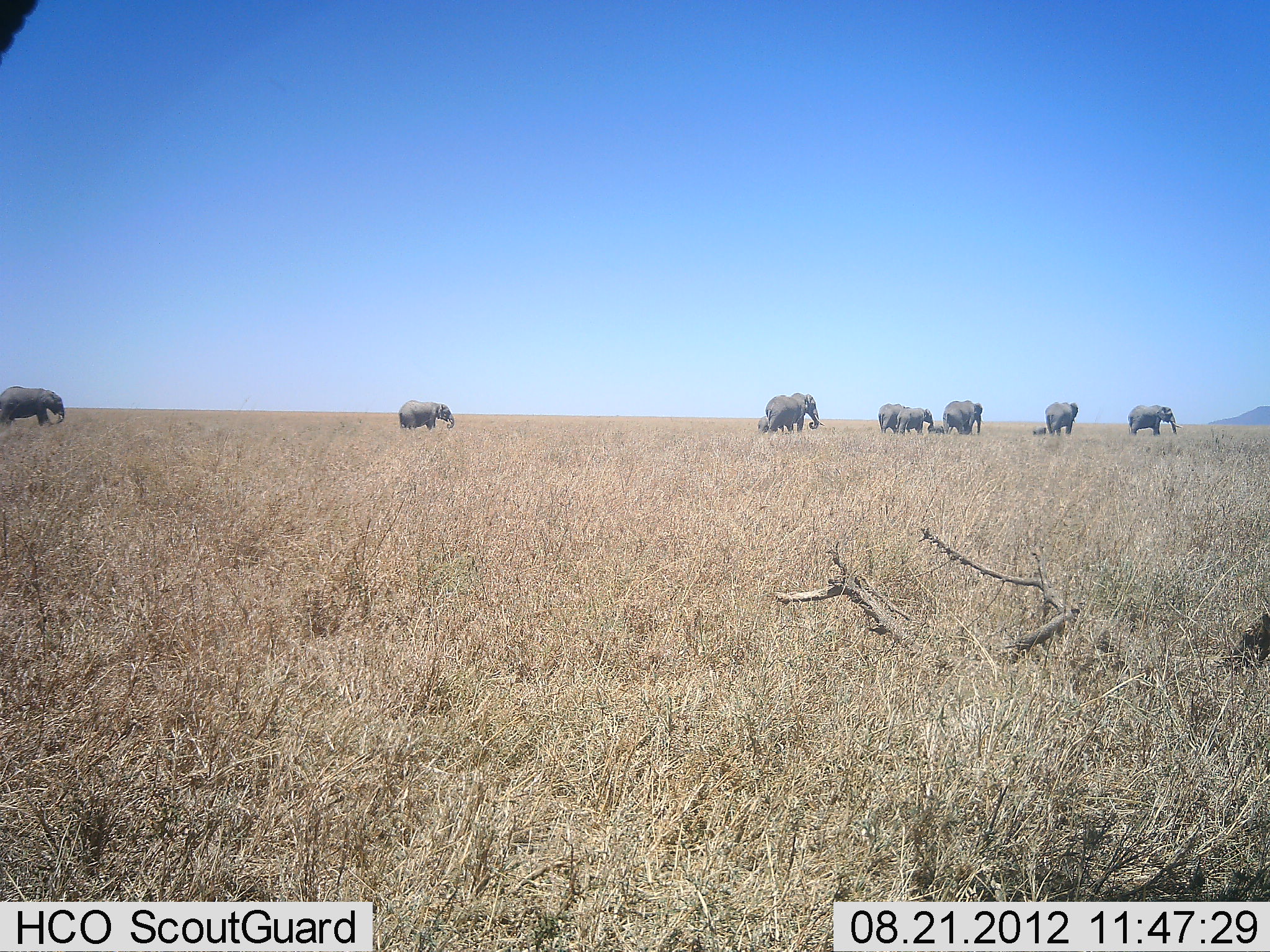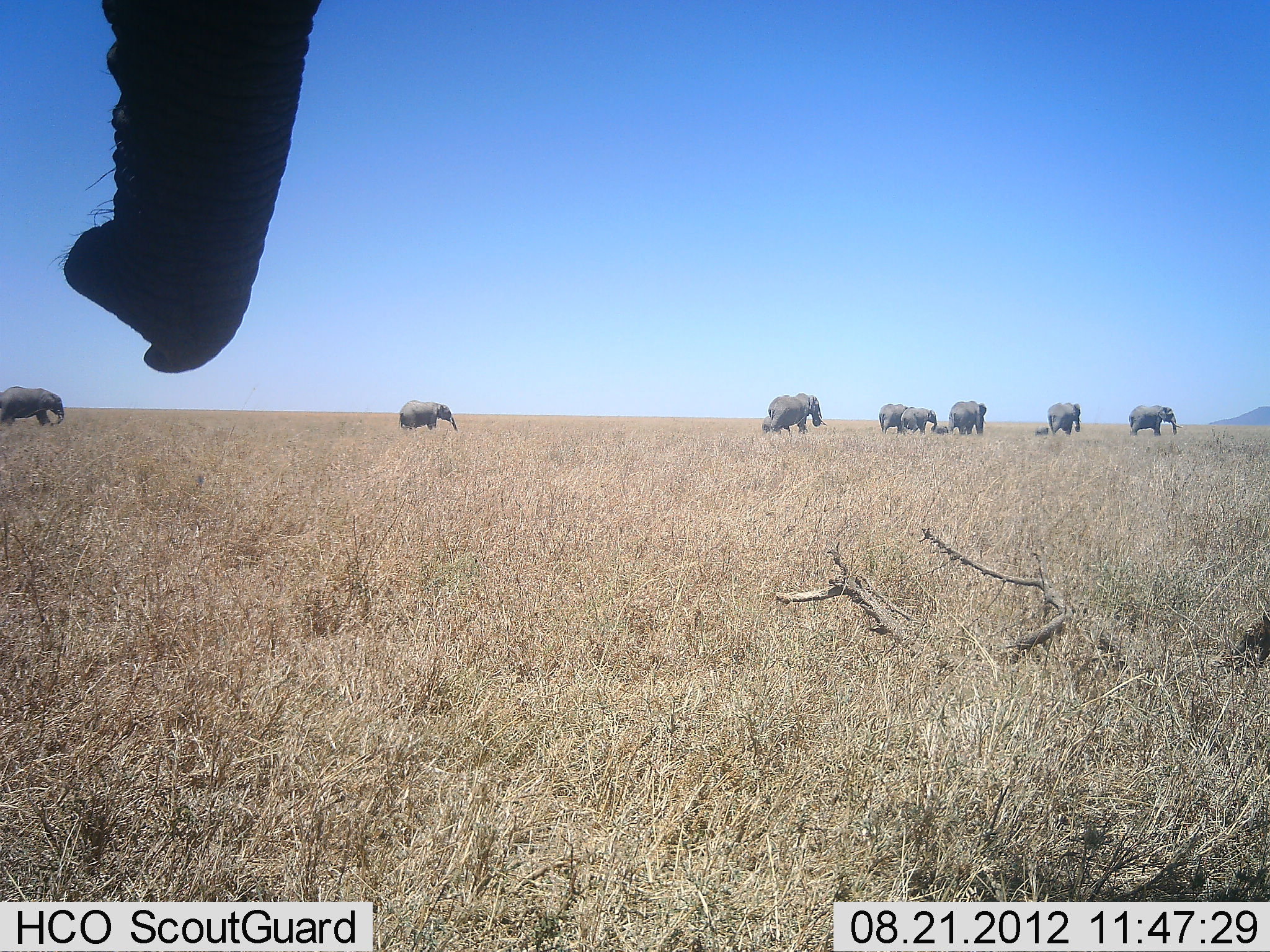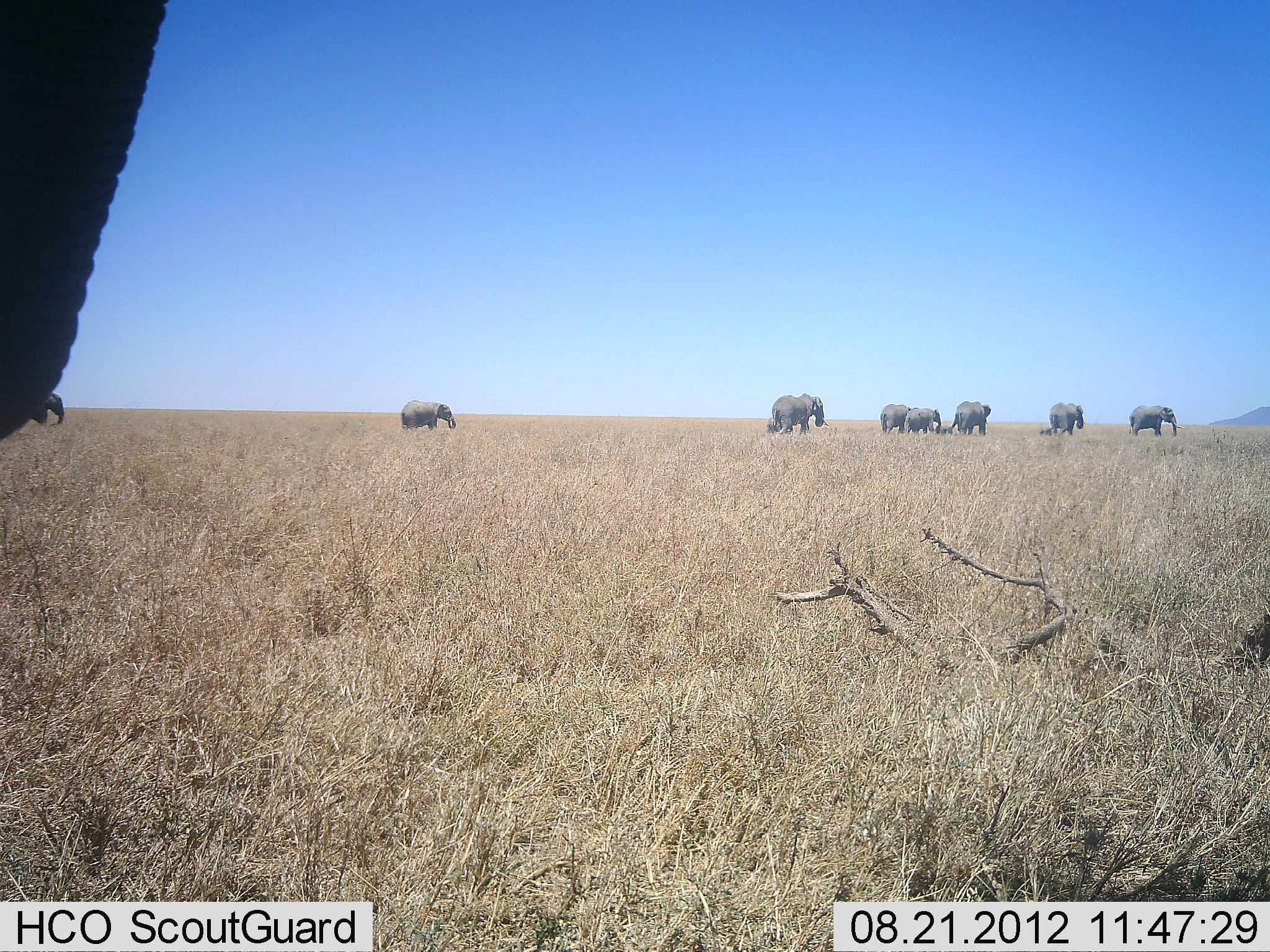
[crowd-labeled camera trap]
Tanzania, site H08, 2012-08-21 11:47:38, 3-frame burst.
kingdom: Animalia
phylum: Chordata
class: Mammalia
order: Proboscidea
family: Elephantidae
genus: Loxodonta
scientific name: Loxodonta africana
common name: african bush elephant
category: elephant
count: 11-50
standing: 40%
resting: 0%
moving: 100%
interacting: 0%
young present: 70%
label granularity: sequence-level